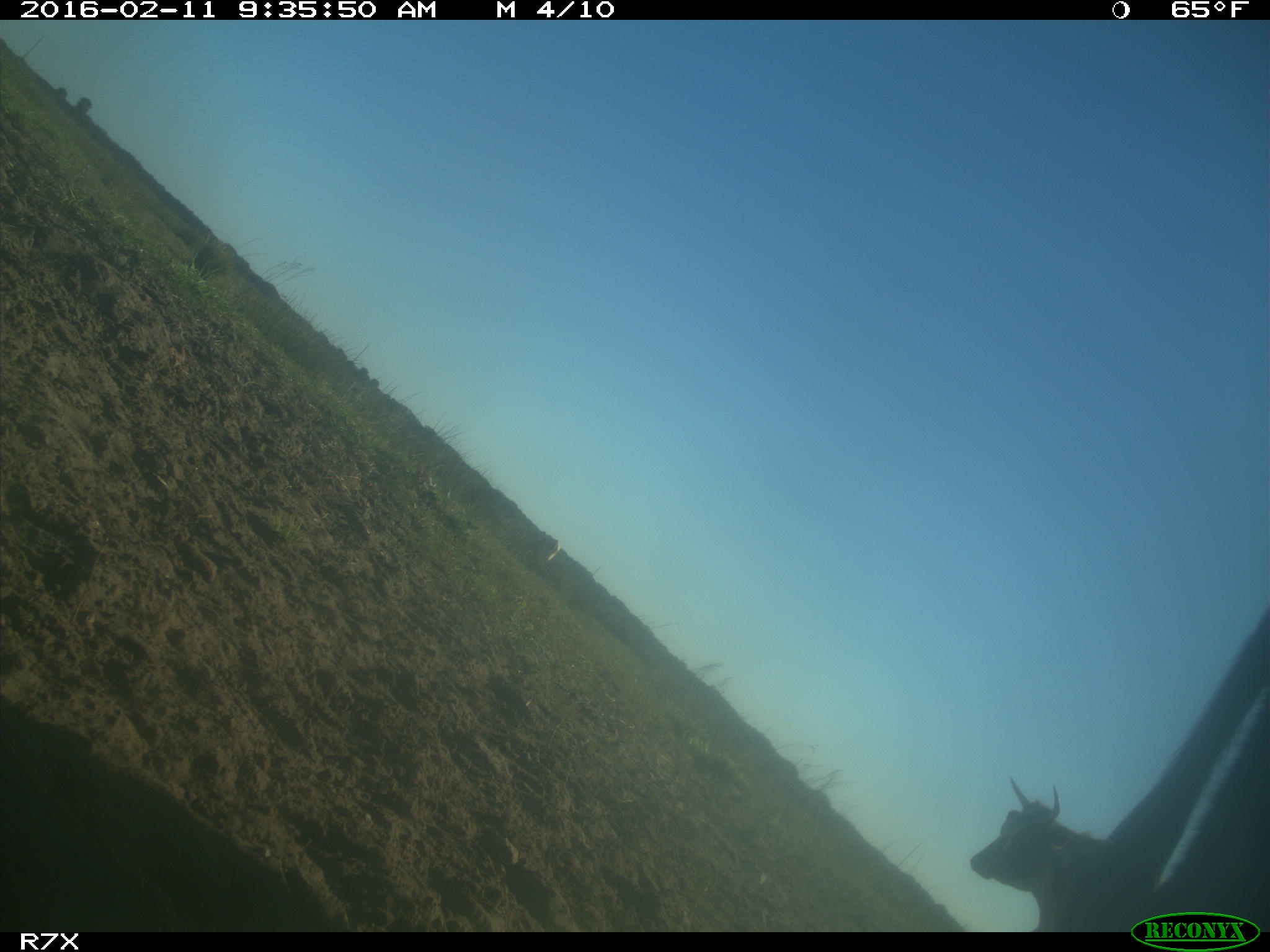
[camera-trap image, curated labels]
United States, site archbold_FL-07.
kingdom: Animalia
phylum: Chordata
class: Mammalia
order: Artiodactyla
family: Bovidae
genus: Bos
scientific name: Bos taurus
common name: domestic cow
Bos taurus (domestic cow).